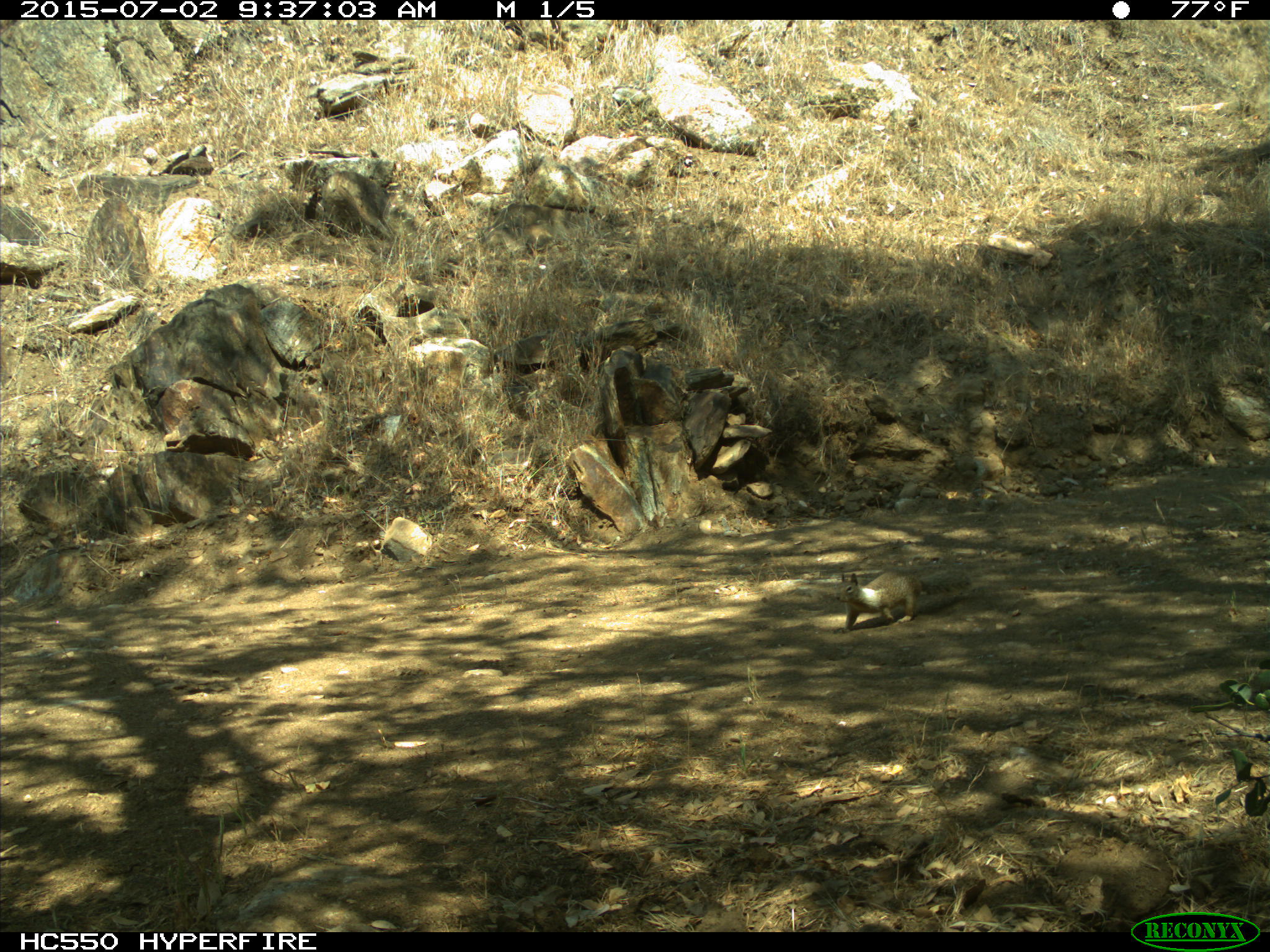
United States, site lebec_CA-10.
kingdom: Animalia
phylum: Chordata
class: Mammalia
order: Rodentia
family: Sciuridae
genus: Otospermophilus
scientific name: Otospermophilus beecheyi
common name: california ground squirrel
Otospermophilus beecheyi (california ground squirrel).